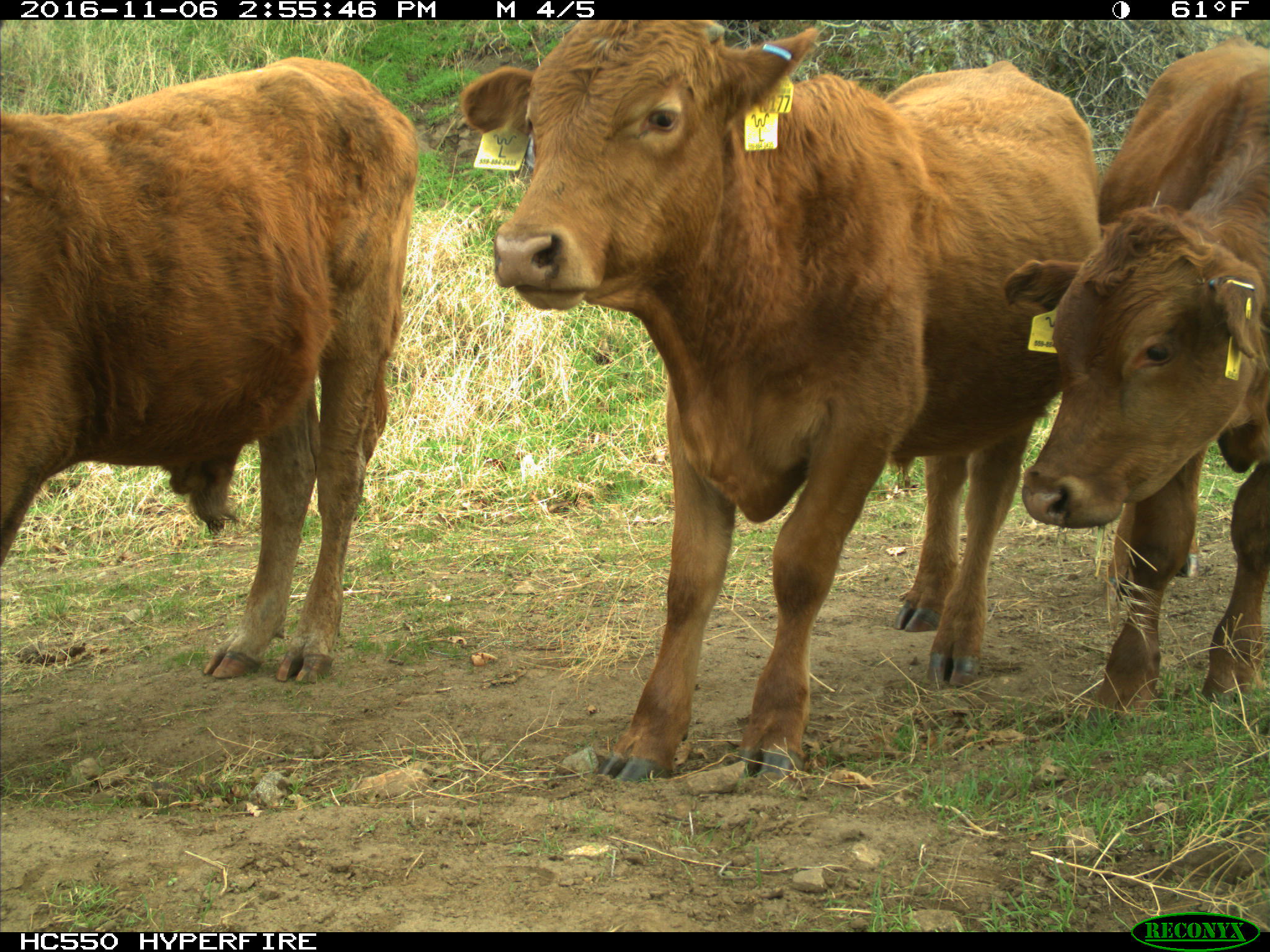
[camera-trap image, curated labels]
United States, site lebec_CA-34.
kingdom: Animalia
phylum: Chordata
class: Mammalia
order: Artiodactyla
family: Bovidae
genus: Bos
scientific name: Bos taurus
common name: domestic cow